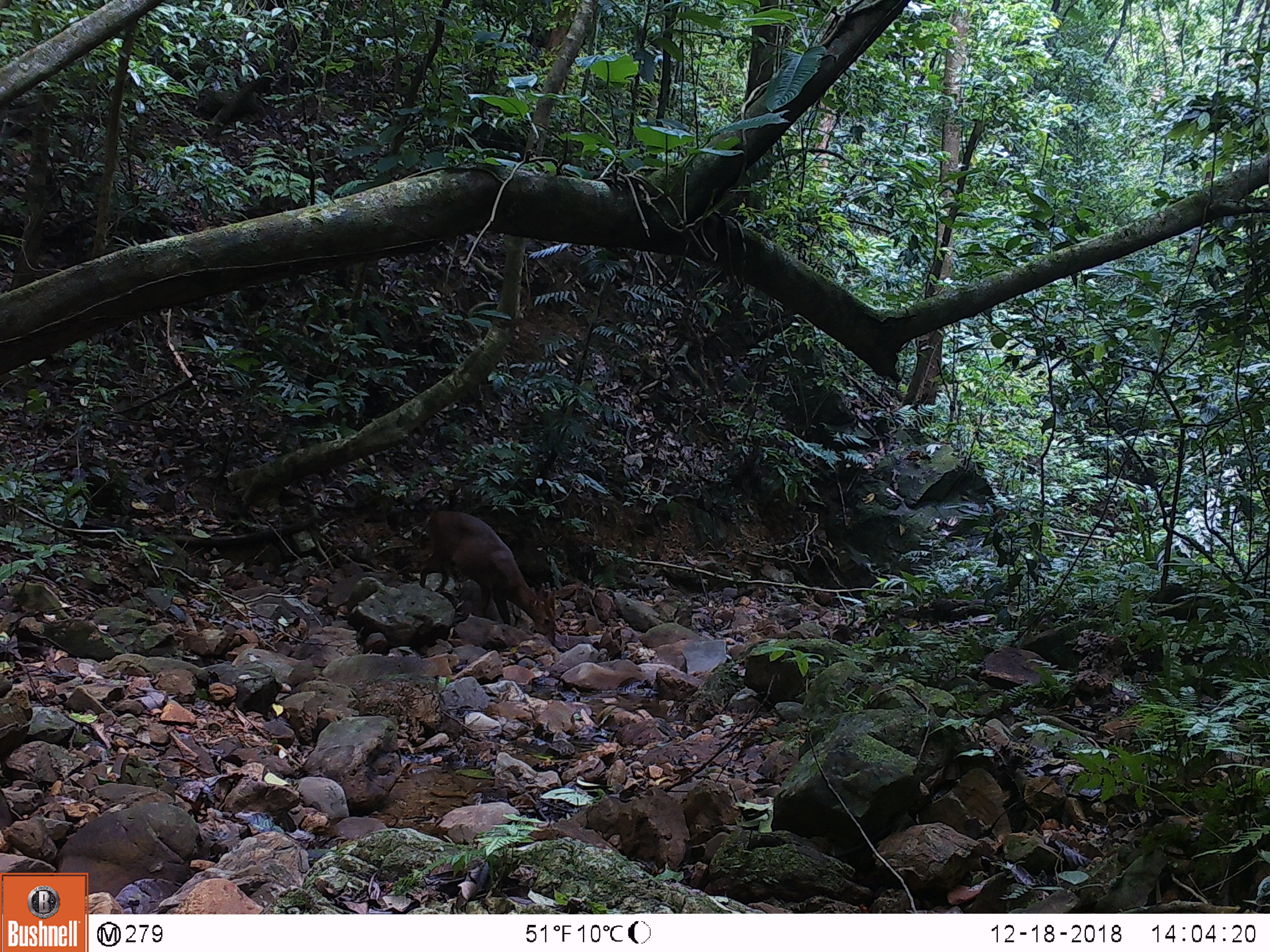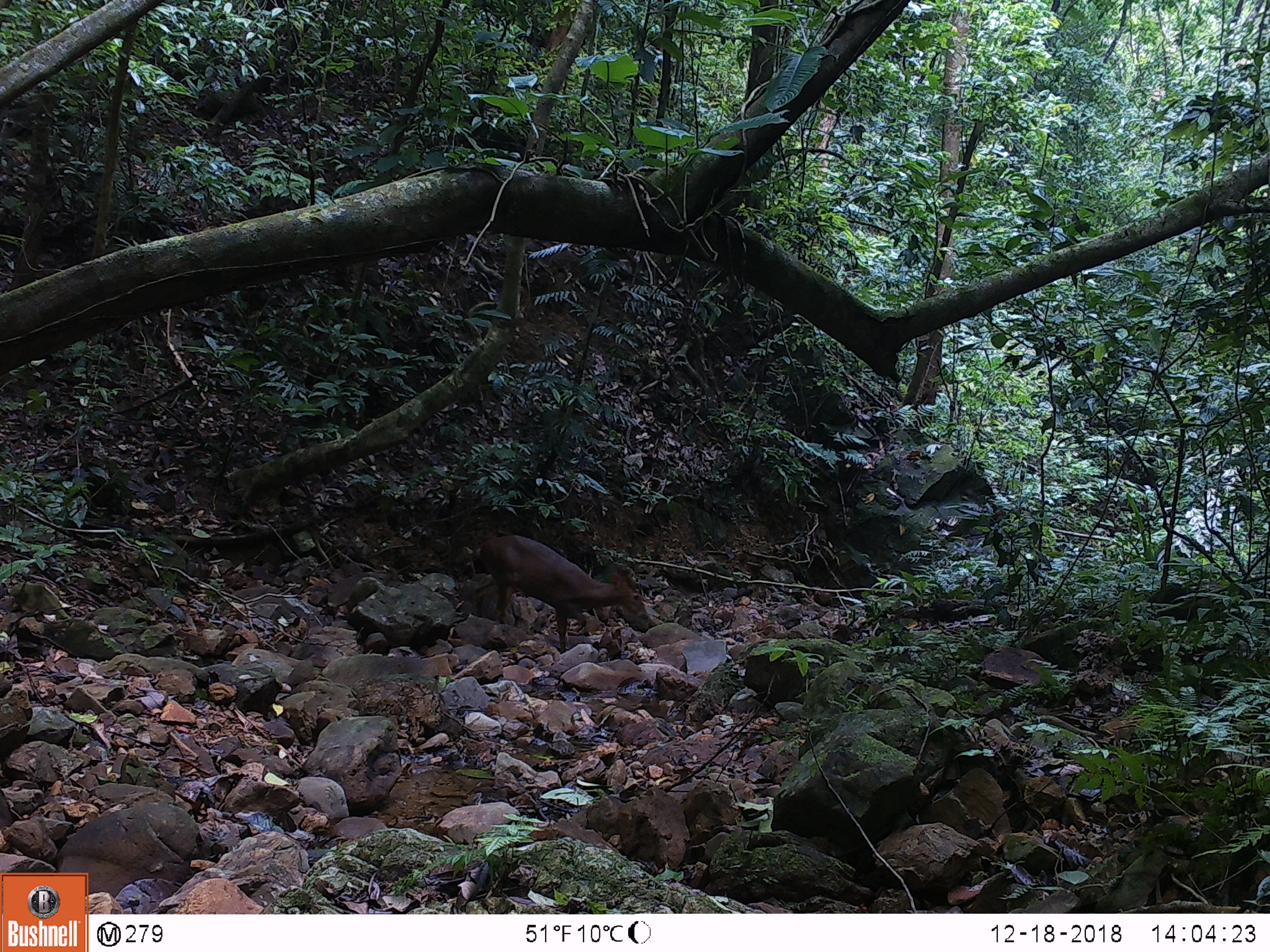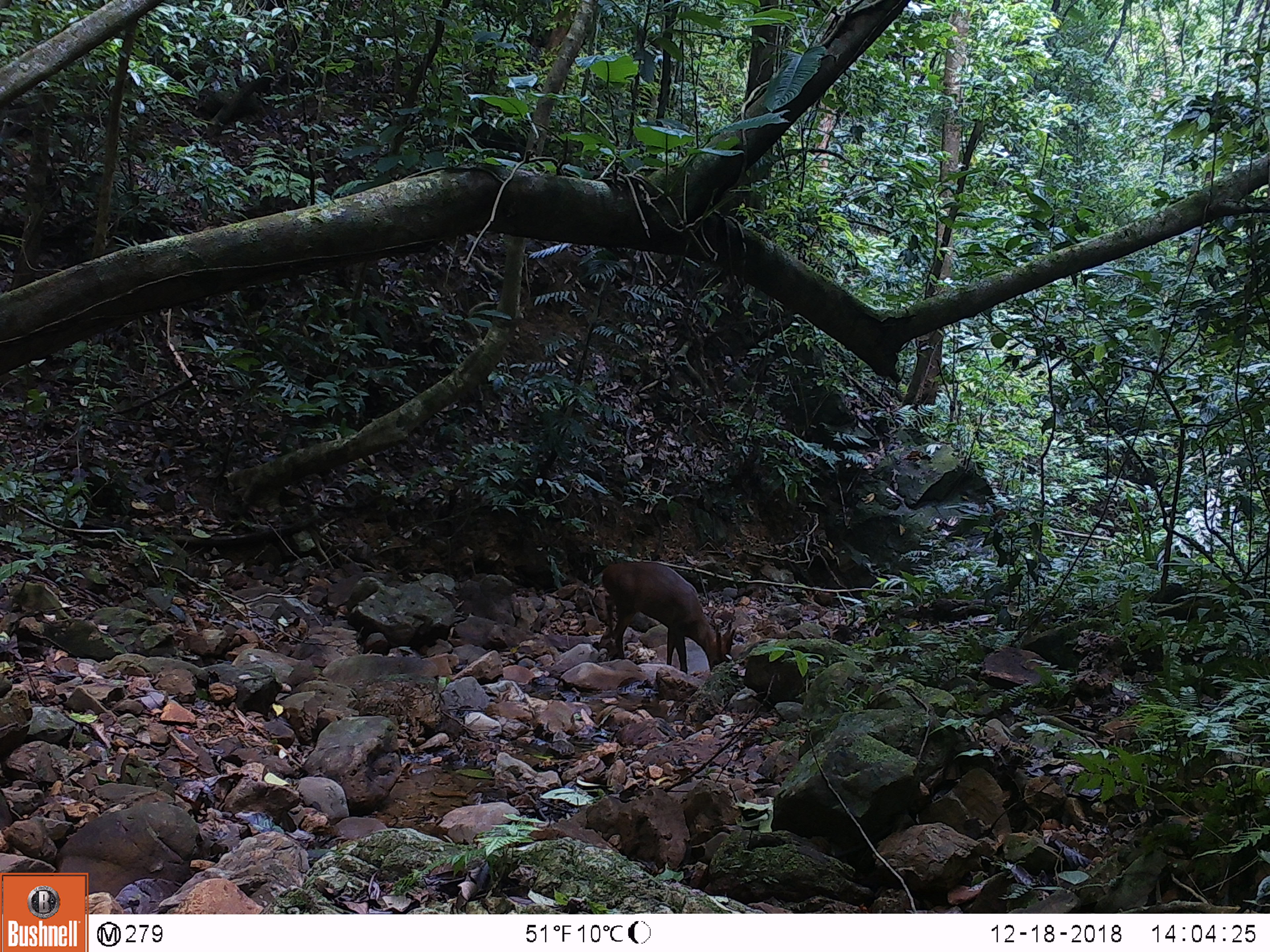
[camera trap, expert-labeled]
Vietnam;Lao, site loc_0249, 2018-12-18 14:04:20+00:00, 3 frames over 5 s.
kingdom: Animalia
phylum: Chordata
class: Mammalia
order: Artiodactyla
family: Cervidae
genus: Muntiacus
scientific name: Muntiacus vuquangensis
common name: large-antlered muntjac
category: large antlered muntjac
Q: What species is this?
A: Large antlered muntjac (large-antlered muntjac) (Muntiacus vuquangensis).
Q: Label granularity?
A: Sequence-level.